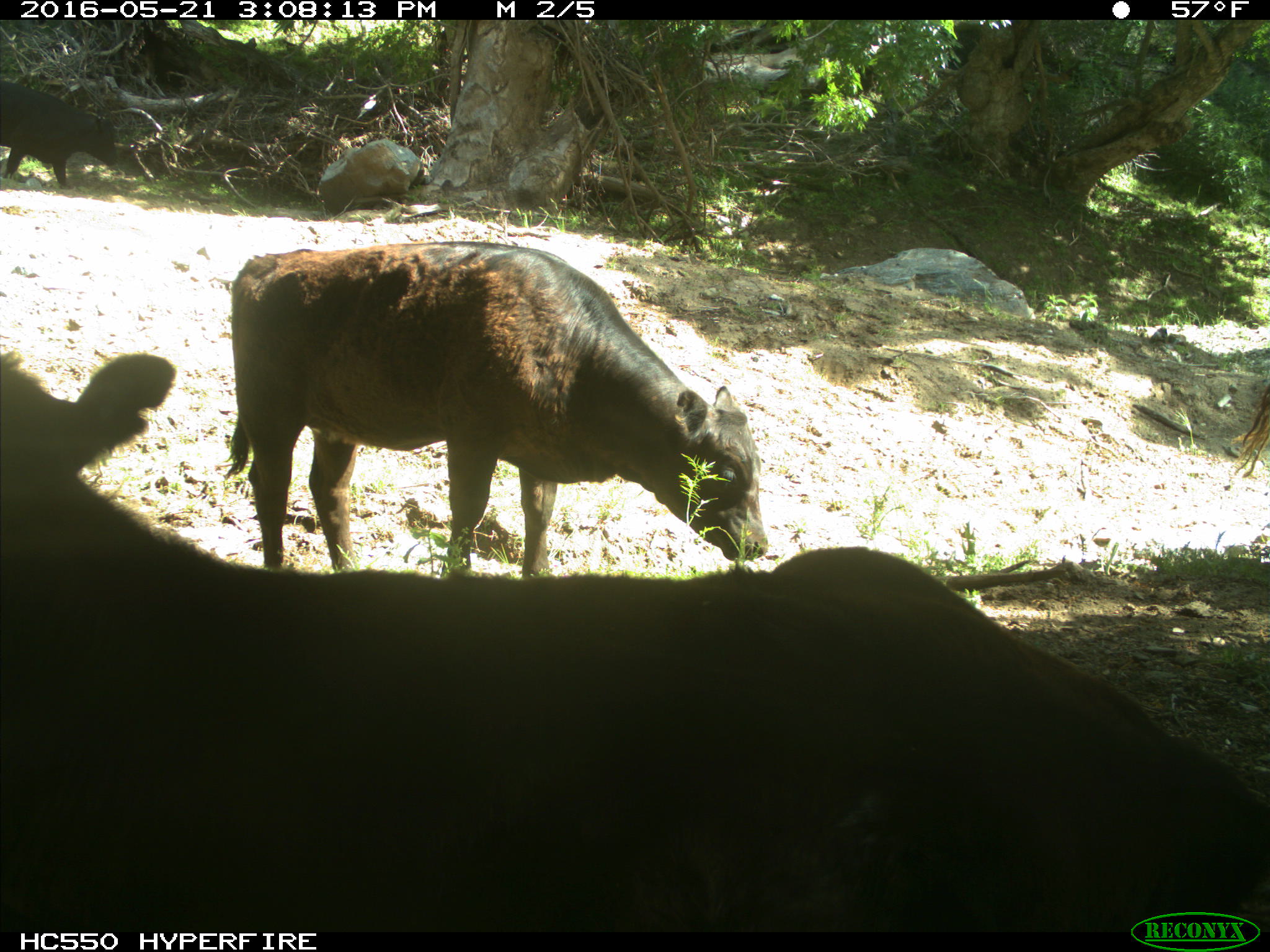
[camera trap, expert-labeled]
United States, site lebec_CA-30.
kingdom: Animalia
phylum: Chordata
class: Mammalia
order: Artiodactyla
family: Bovidae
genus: Bos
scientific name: Bos taurus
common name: domestic cow